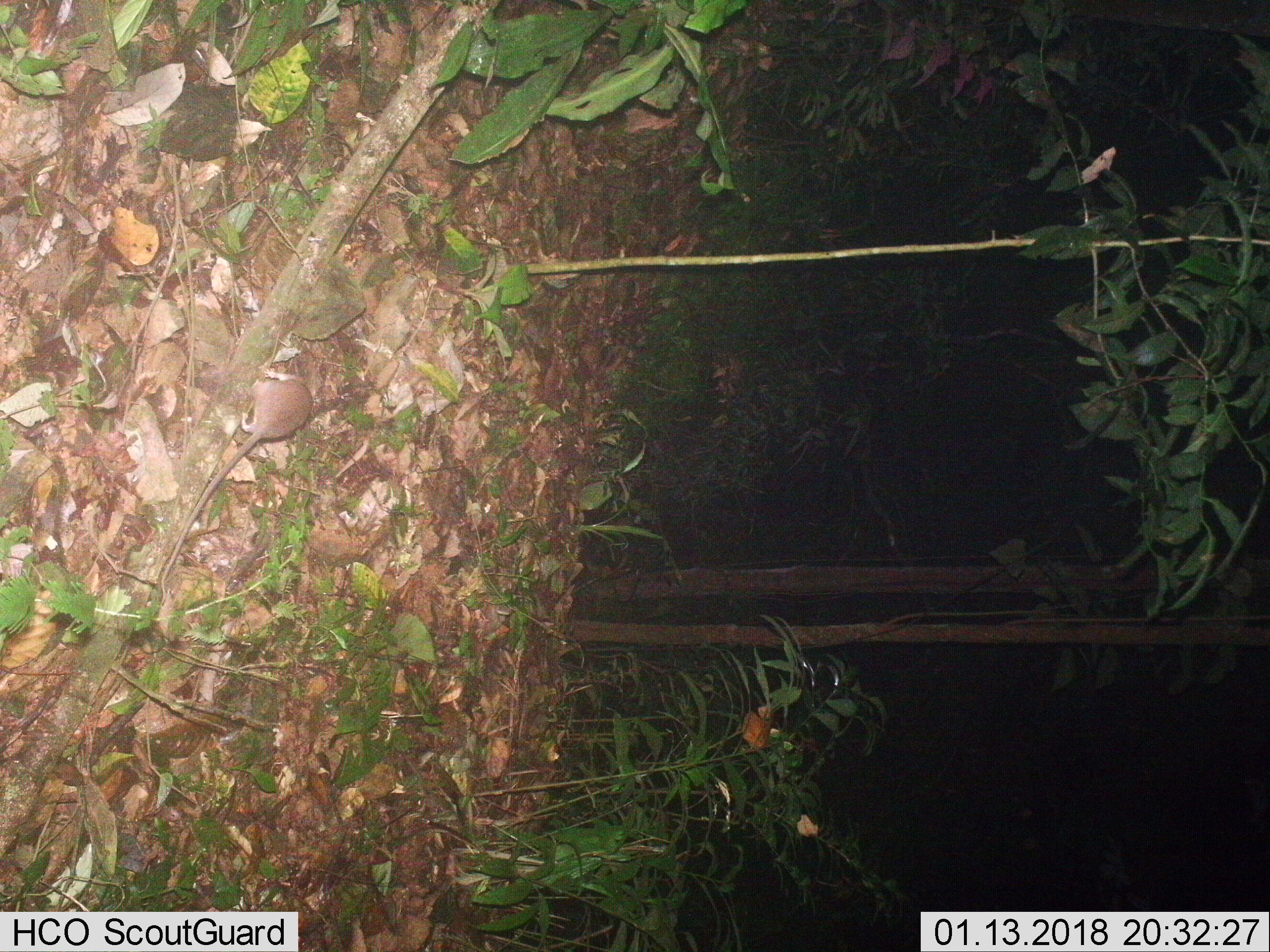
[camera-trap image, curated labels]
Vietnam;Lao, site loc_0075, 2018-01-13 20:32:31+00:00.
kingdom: Animalia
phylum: Chordata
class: Mammalia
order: Rodentia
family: Muridae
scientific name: Muridae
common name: old-world mice and rats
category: unidentified murid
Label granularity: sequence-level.